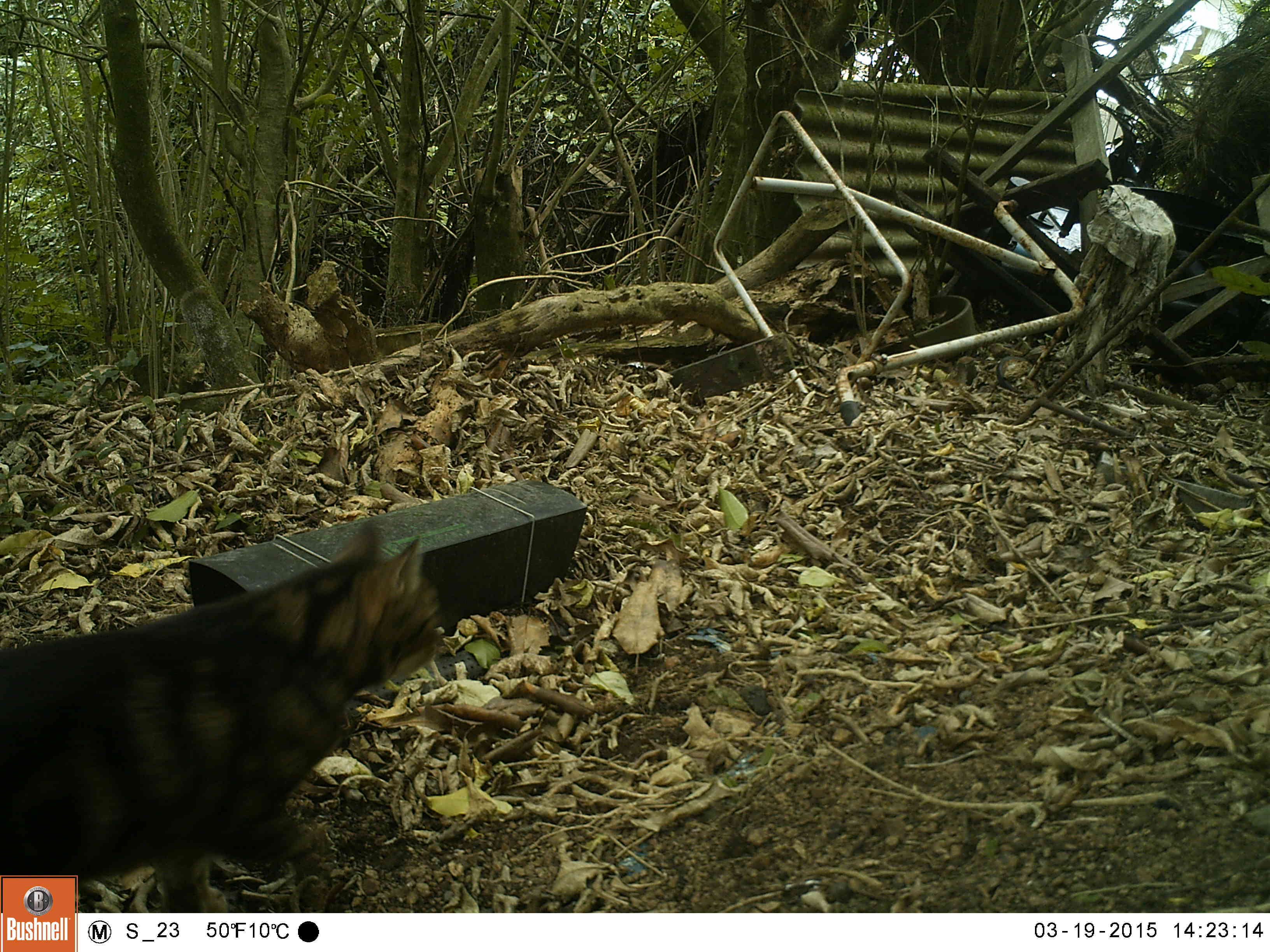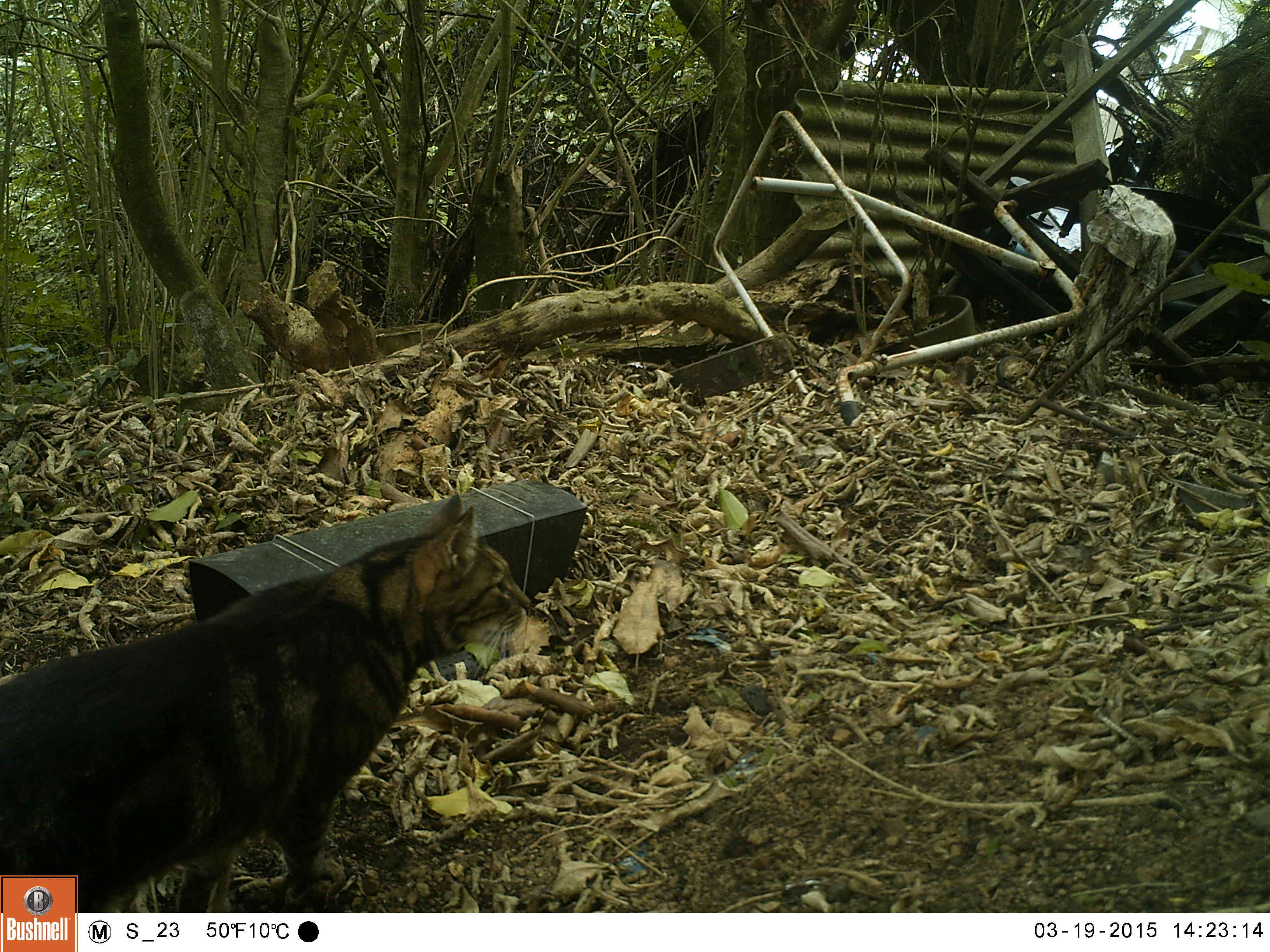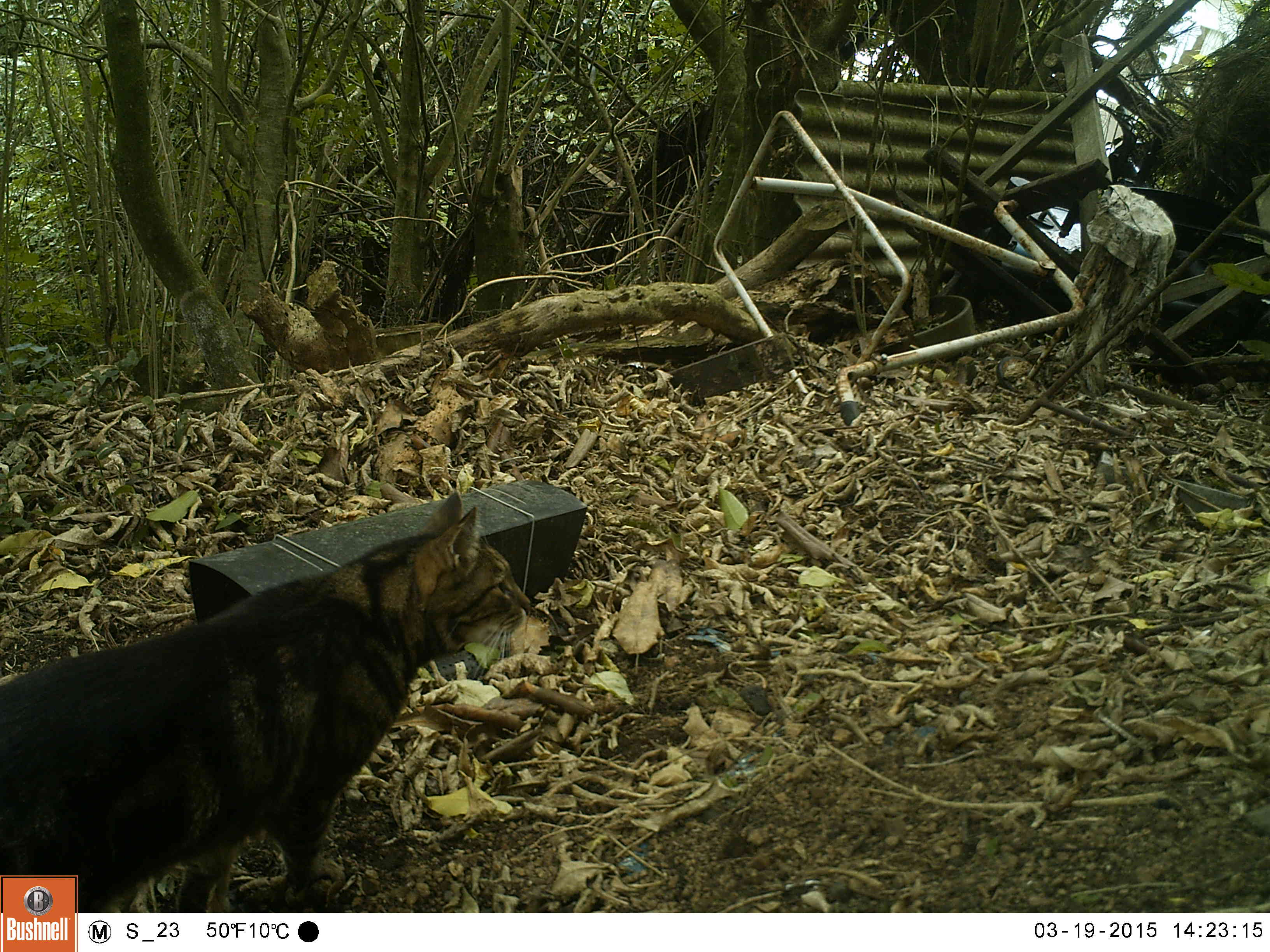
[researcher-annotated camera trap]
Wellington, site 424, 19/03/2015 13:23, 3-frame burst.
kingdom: Animalia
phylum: Chordata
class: Mammalia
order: Carnivora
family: Felidae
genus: Felis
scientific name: Felis catus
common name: cat